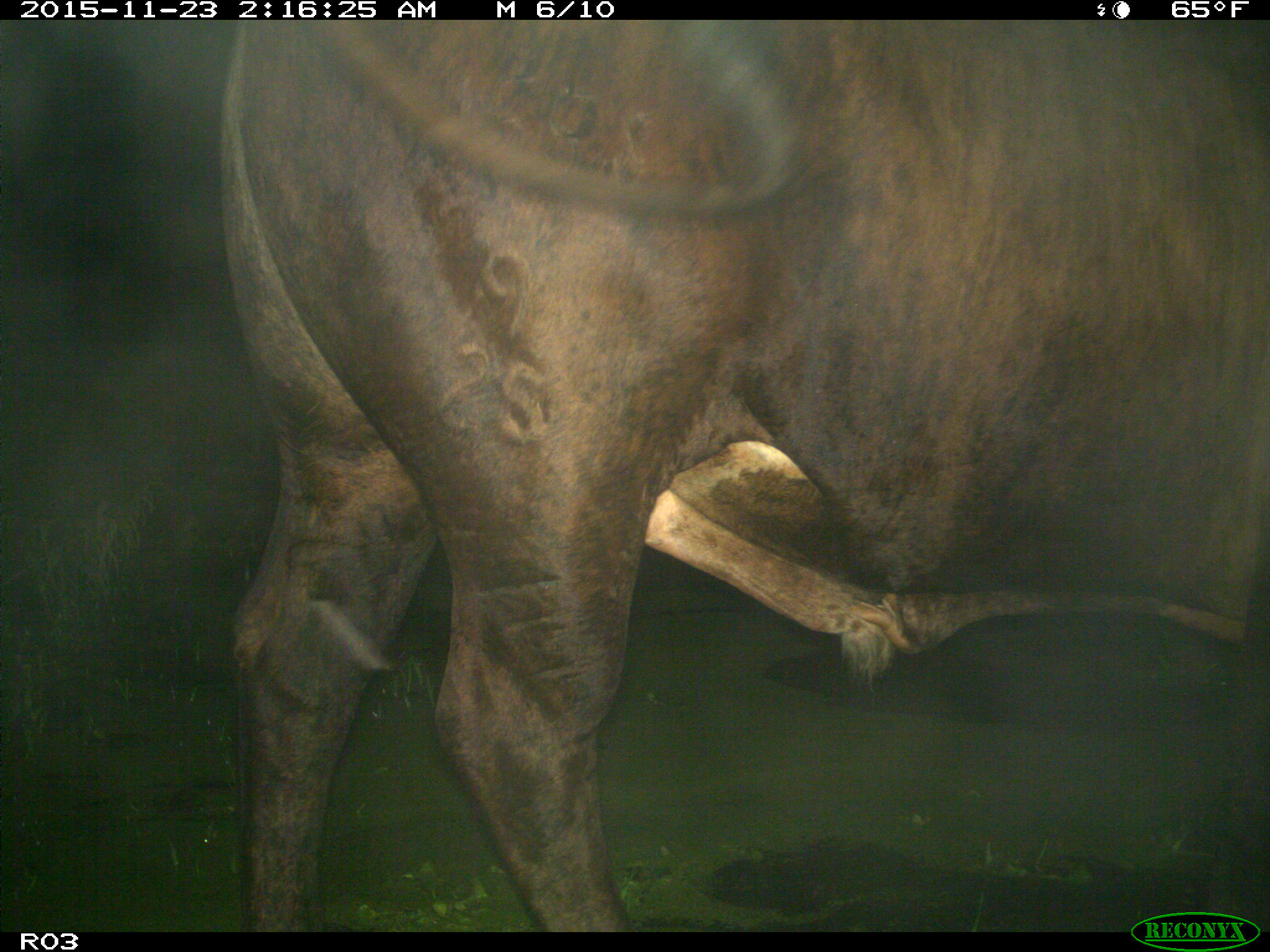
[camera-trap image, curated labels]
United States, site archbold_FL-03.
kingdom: Animalia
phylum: Chordata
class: Mammalia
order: Artiodactyla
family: Bovidae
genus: Bos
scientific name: Bos taurus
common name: domestic cow